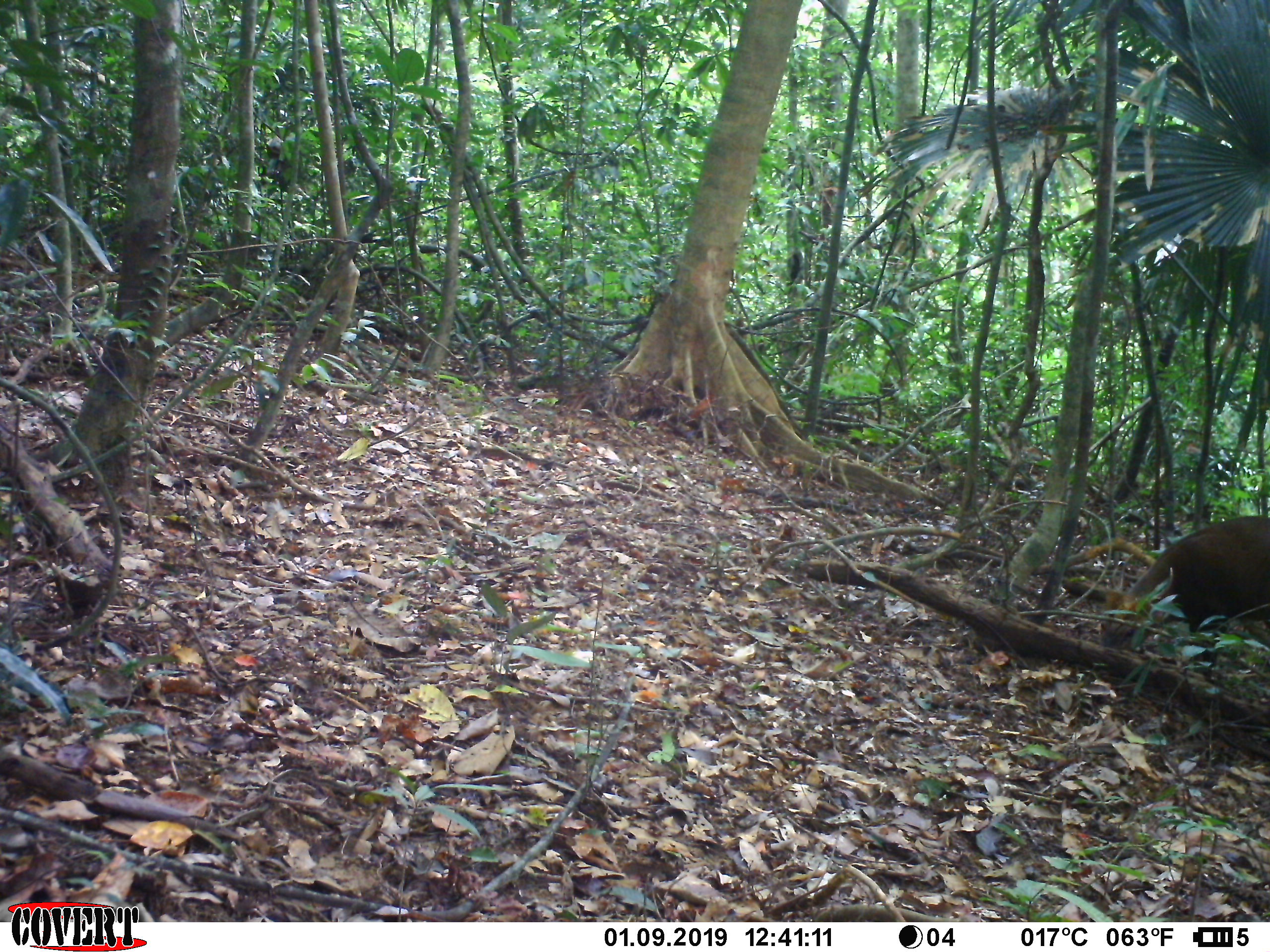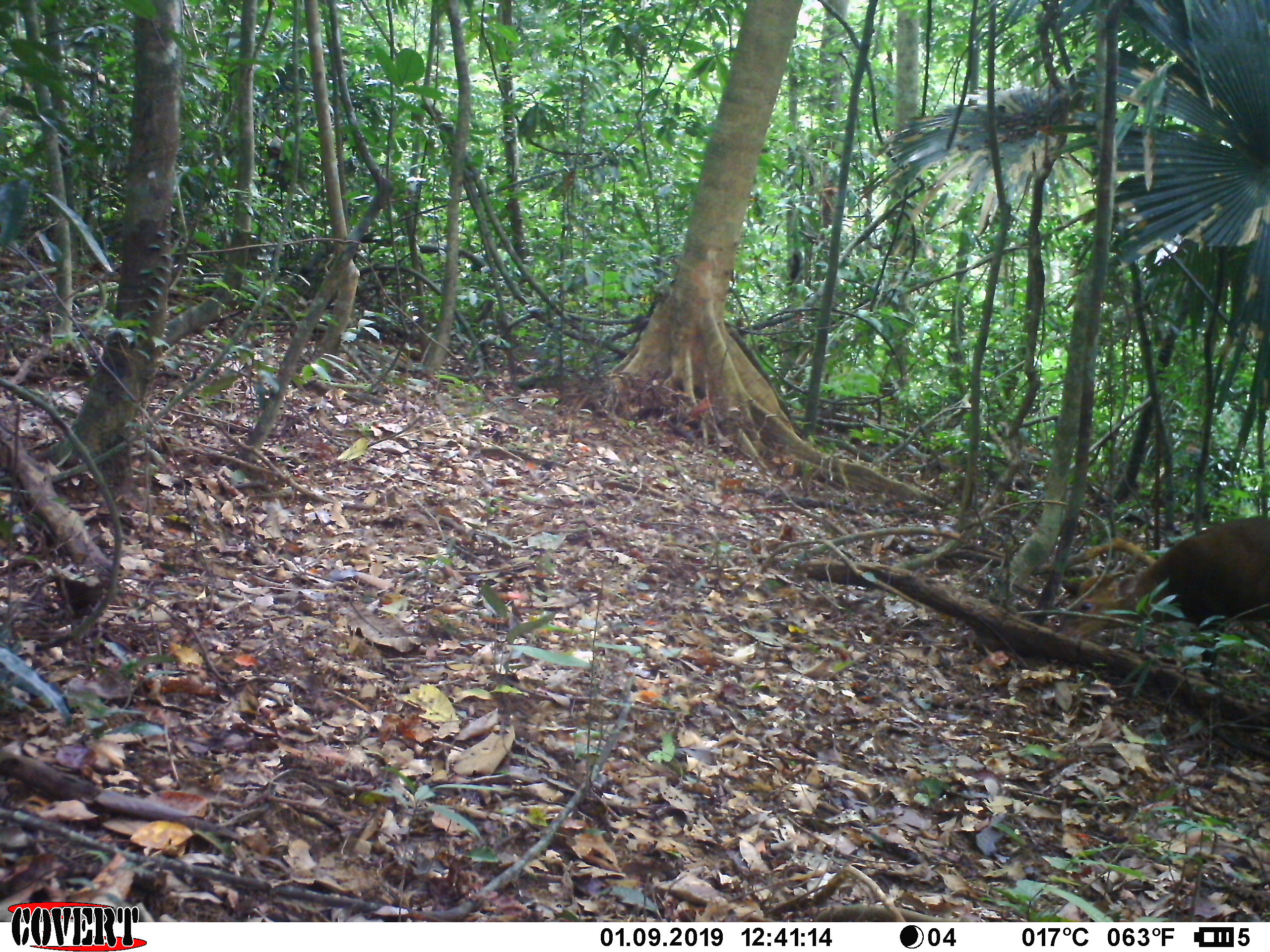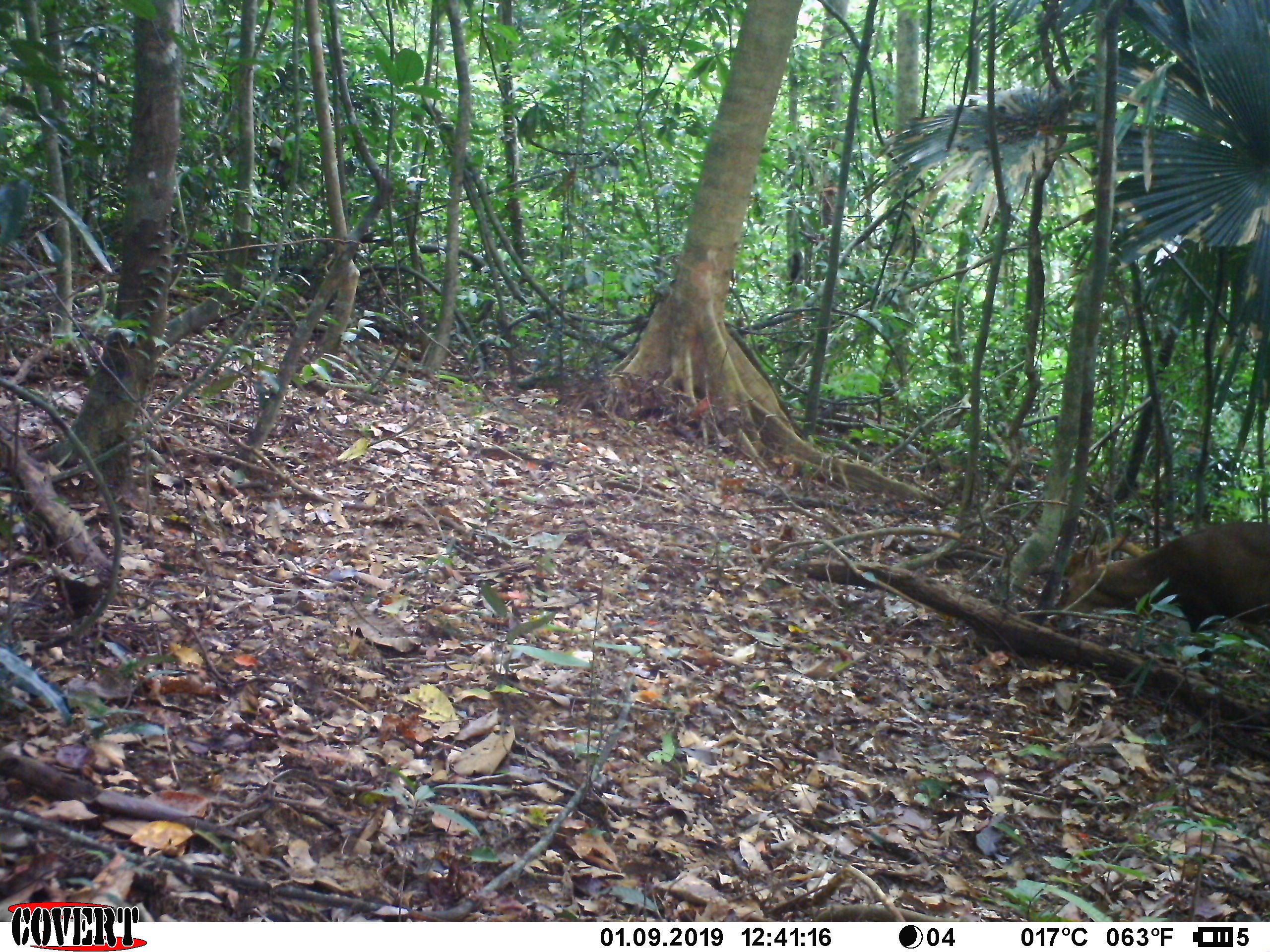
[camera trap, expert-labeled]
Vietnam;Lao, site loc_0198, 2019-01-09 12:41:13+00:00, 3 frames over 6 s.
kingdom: Animalia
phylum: Chordata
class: Mammalia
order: Artiodactyla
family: Cervidae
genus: Muntiacus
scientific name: Muntiacus vuquangensis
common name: large-antlered muntjac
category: large antlered muntjac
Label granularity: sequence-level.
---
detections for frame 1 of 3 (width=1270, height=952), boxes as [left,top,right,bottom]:
large antlered muntjac: [1098,515,1270,681]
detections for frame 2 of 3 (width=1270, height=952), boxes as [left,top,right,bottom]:
large antlered muntjac: [1046,516,1270,679]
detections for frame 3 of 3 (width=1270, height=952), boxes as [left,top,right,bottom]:
large antlered muntjac: [1048,521,1270,676]